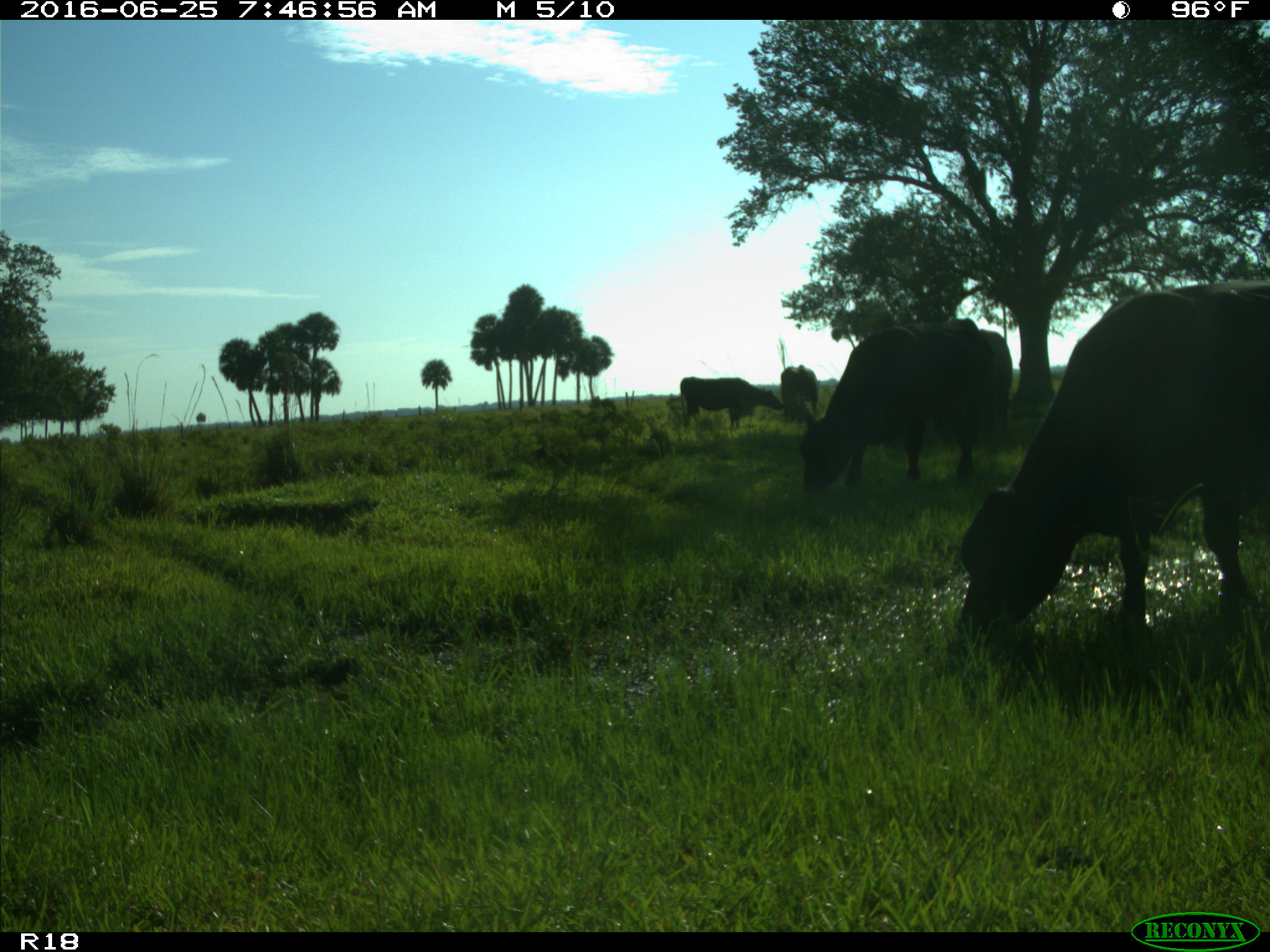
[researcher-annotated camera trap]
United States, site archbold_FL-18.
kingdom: Animalia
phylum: Chordata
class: Mammalia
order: Artiodactyla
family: Bovidae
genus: Bos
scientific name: Bos taurus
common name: domestic cow